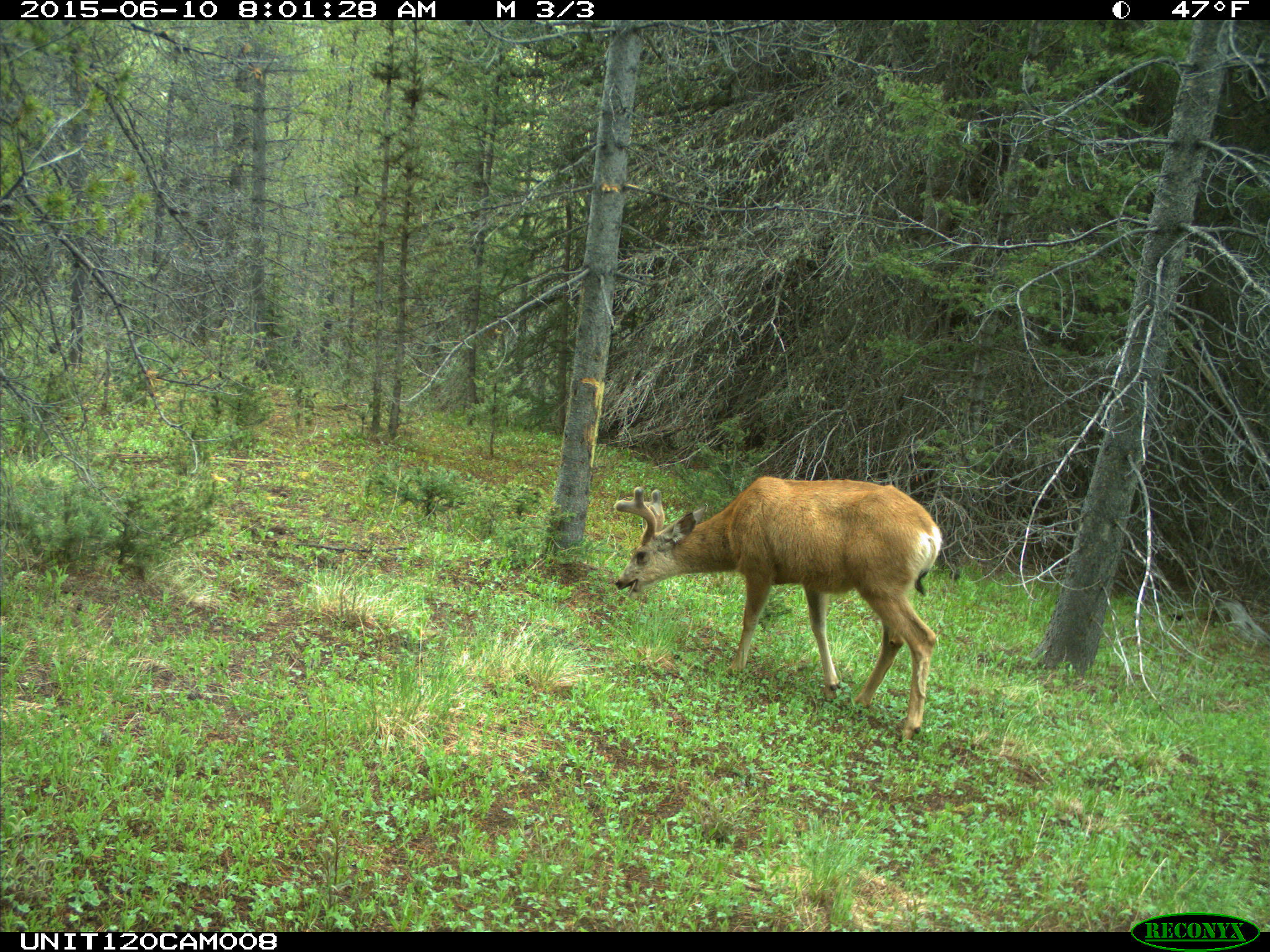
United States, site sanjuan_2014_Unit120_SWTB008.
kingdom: Animalia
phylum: Chordata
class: Mammalia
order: Artiodactyla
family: Cervidae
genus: Odocoileus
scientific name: Odocoileus hemionus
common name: mule deer